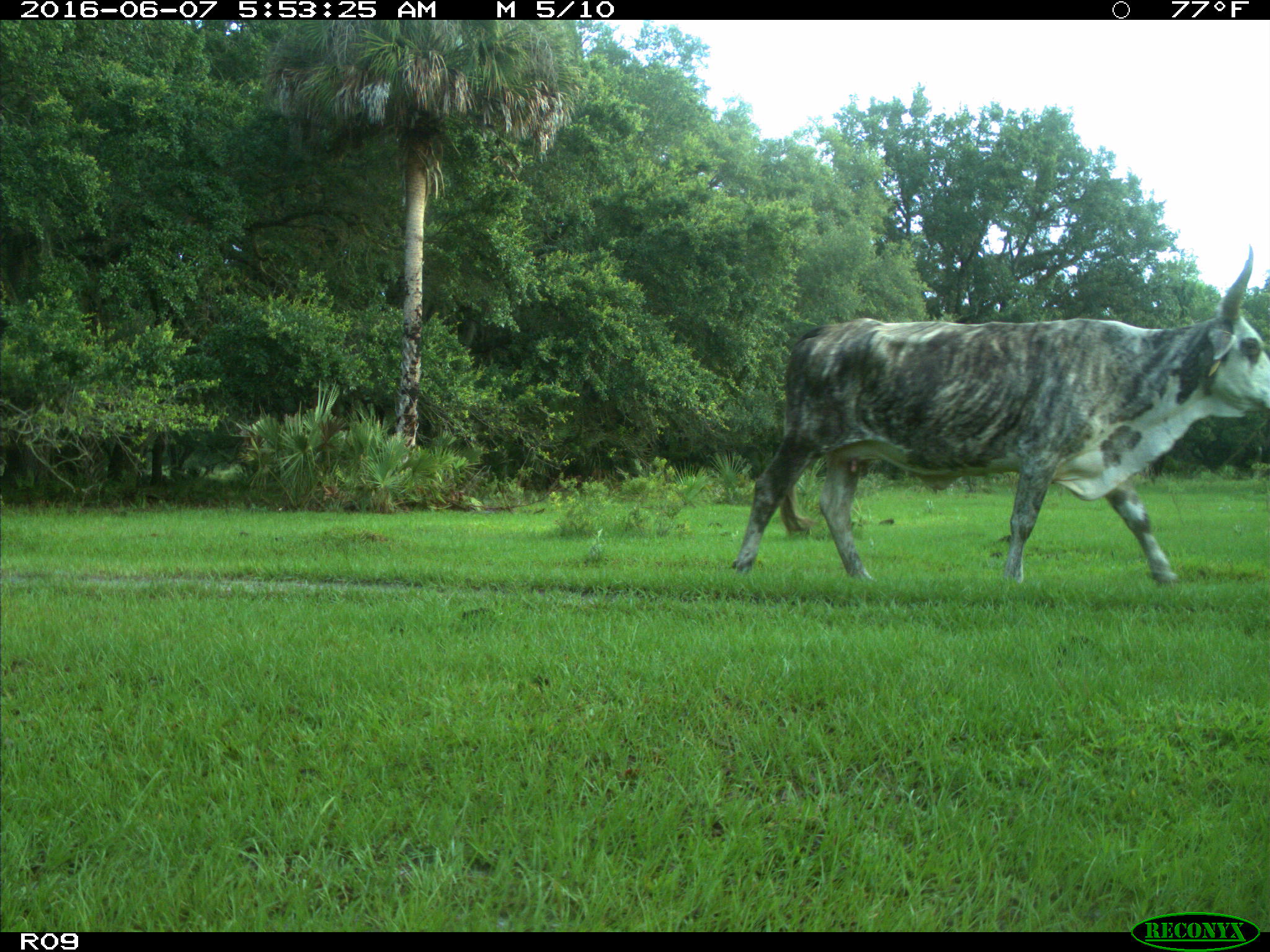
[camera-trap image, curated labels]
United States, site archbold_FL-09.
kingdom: Animalia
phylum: Chordata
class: Mammalia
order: Artiodactyla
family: Bovidae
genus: Bos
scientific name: Bos taurus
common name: domestic cow